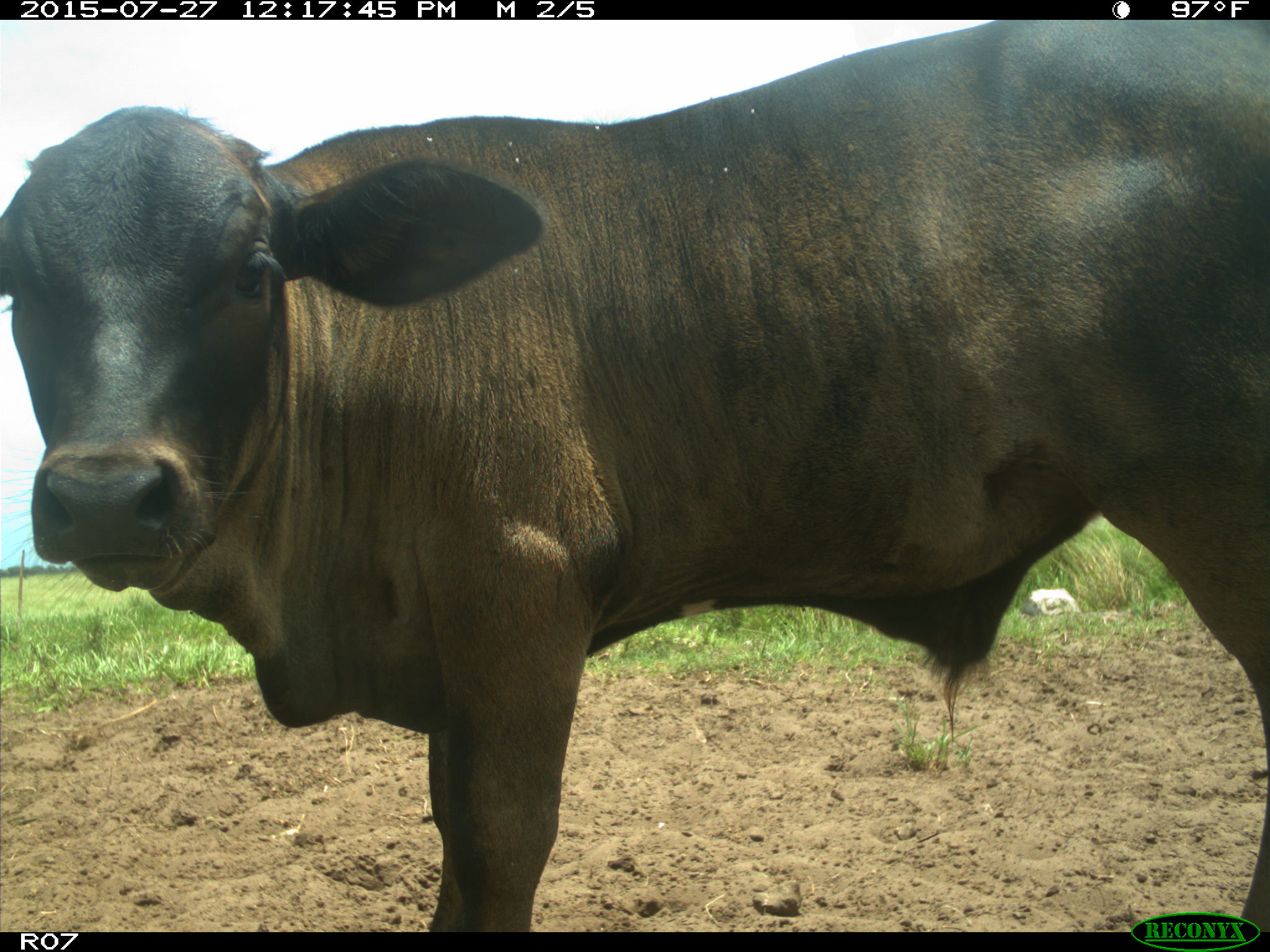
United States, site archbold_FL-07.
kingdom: Animalia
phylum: Chordata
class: Mammalia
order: Artiodactyla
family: Bovidae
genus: Bos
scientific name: Bos taurus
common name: domestic cow